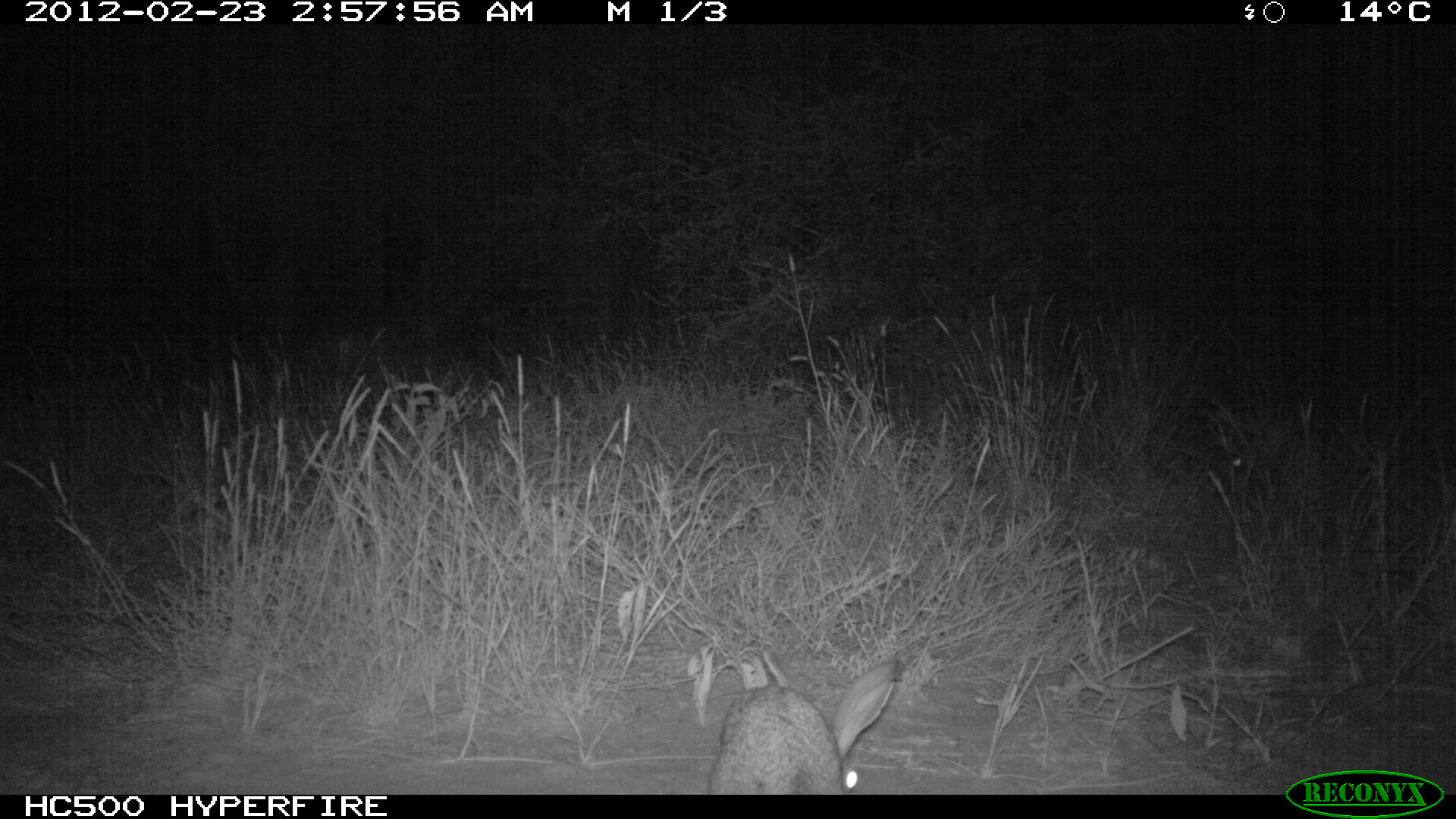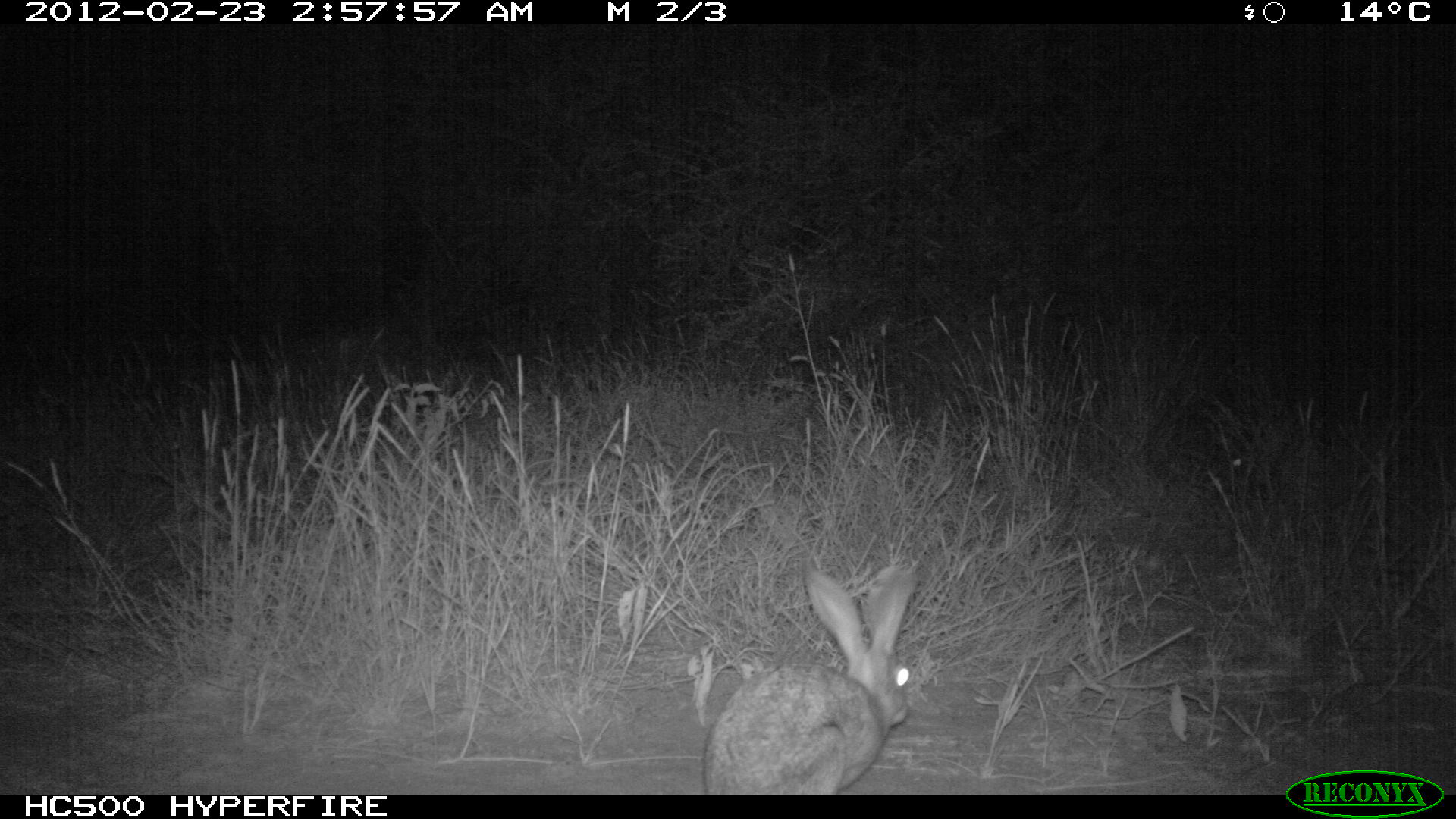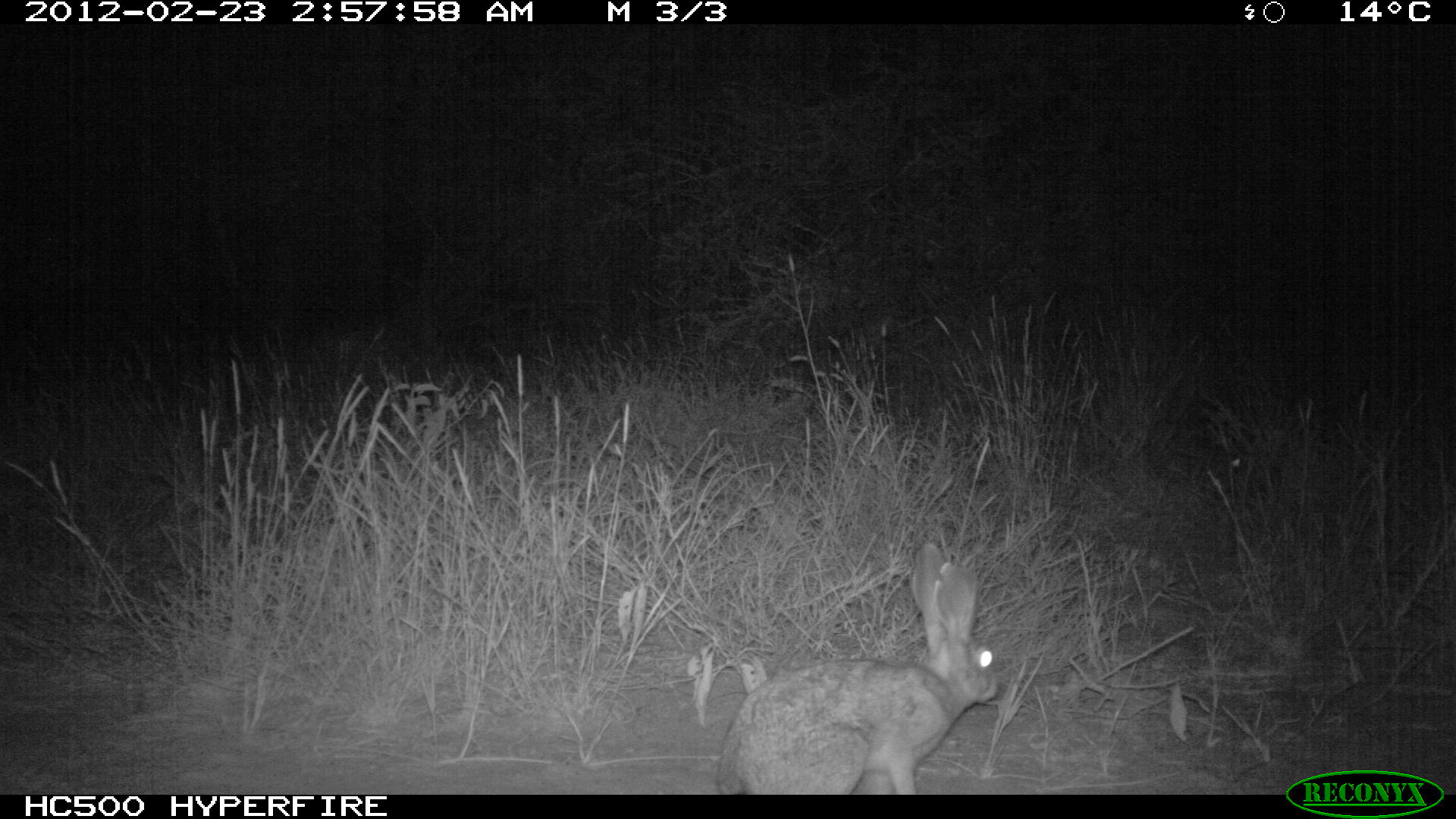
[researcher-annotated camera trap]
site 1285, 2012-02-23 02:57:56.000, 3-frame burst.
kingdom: Animalia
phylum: Chordata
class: Mammalia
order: Lagomorpha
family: Leporidae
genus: Lepus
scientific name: Lepus saxatilis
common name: scrub hare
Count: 1.